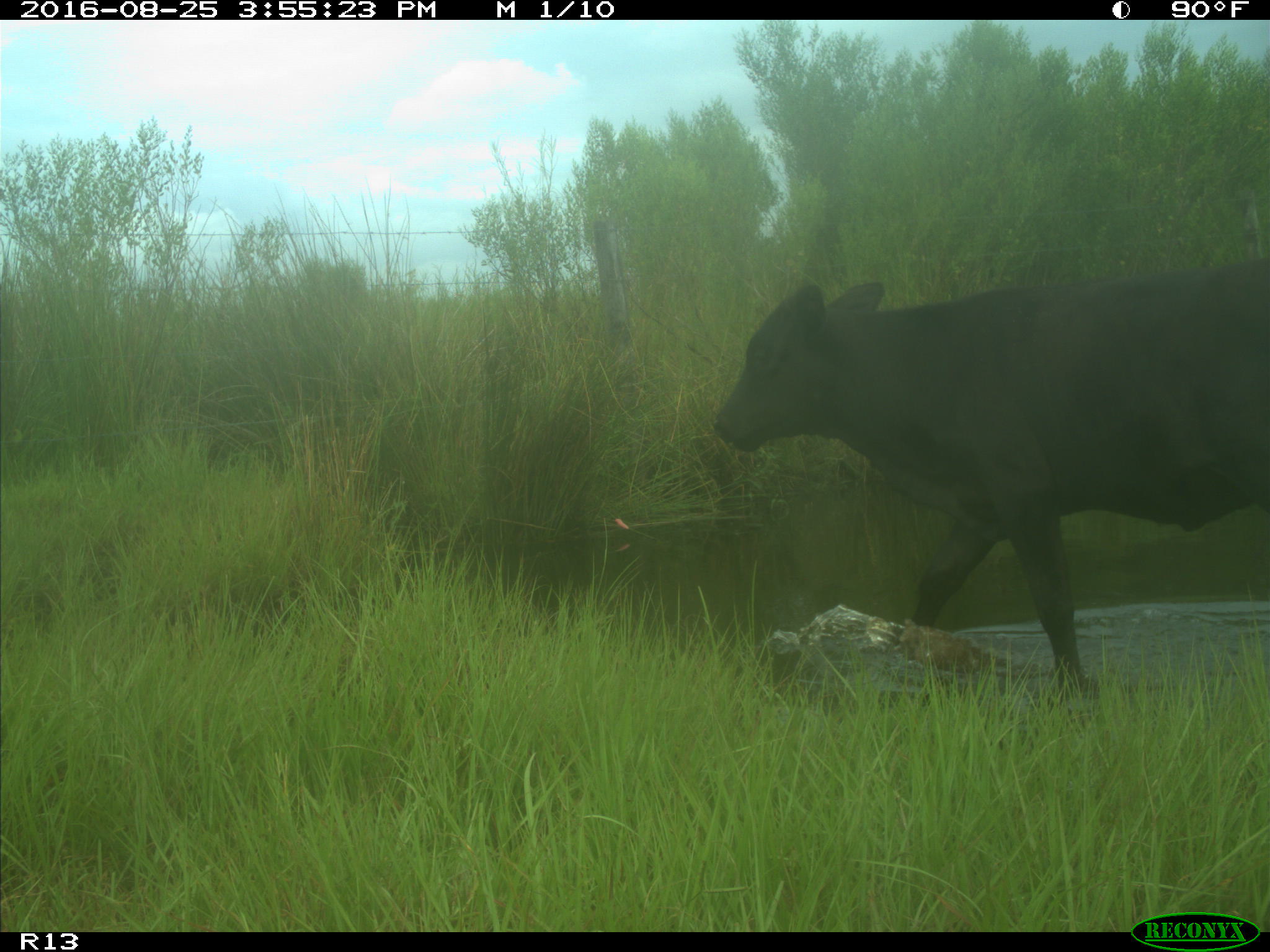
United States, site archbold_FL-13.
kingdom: Animalia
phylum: Chordata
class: Mammalia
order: Artiodactyla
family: Bovidae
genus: Bos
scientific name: Bos taurus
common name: domestic cow